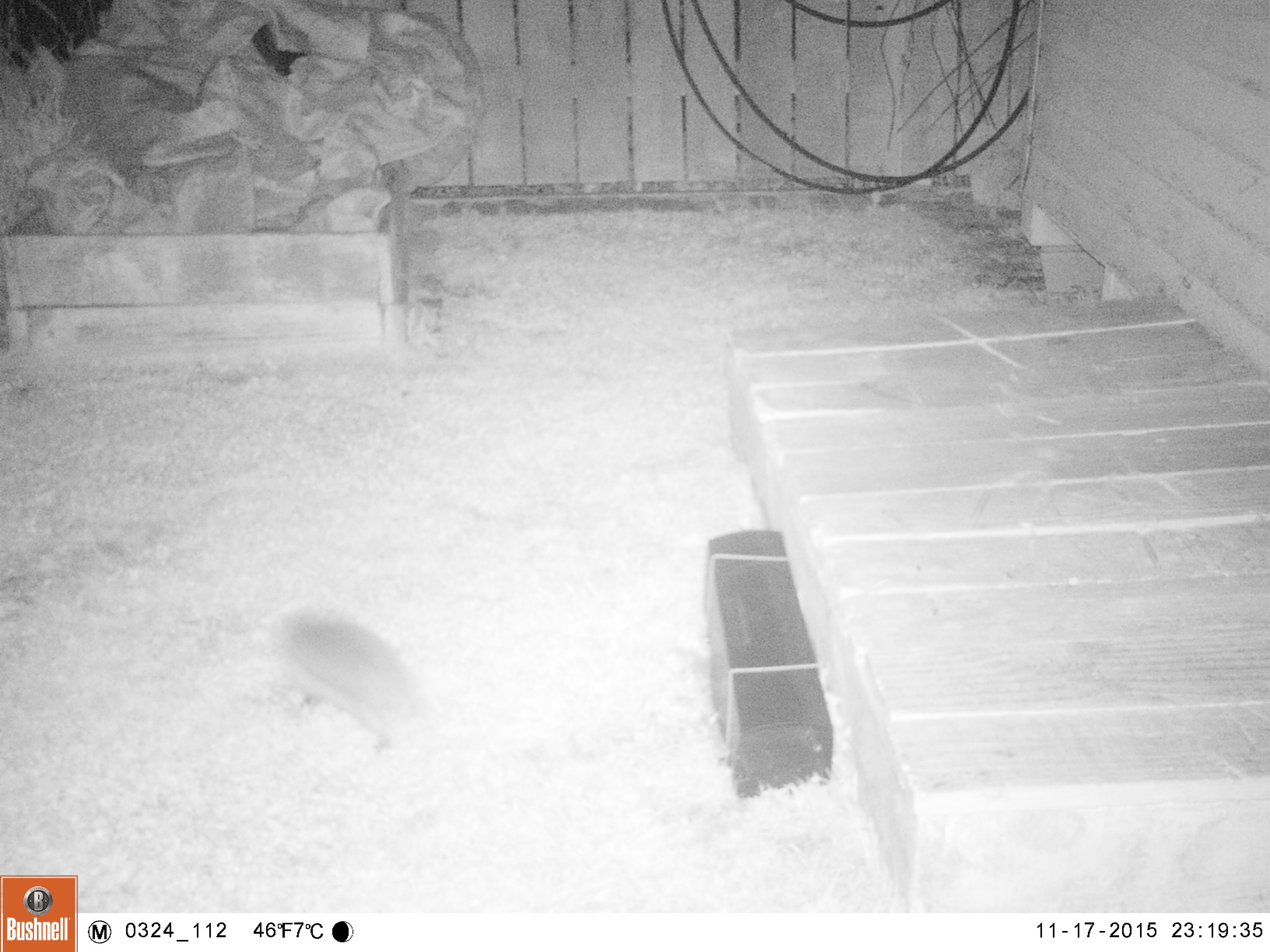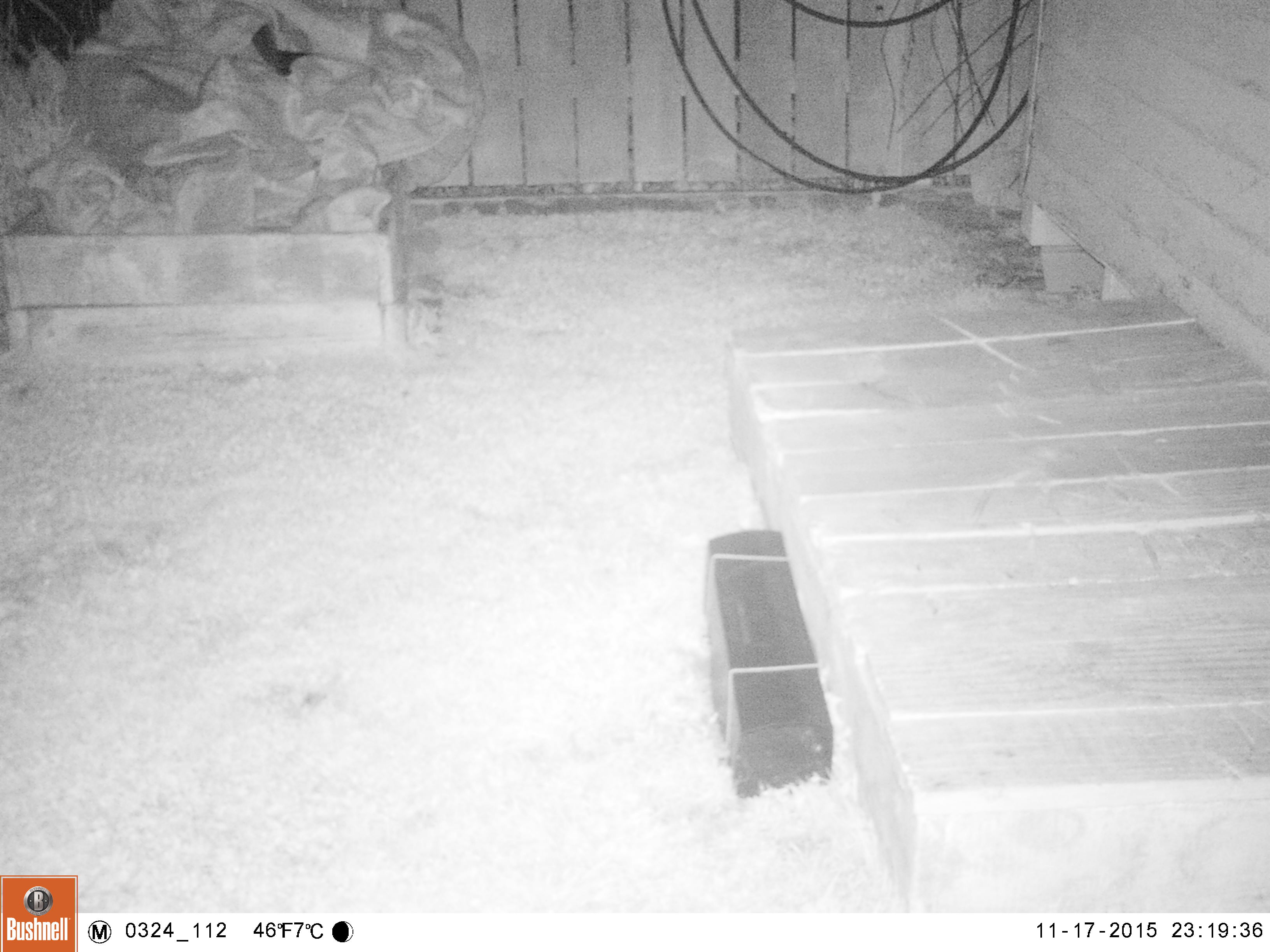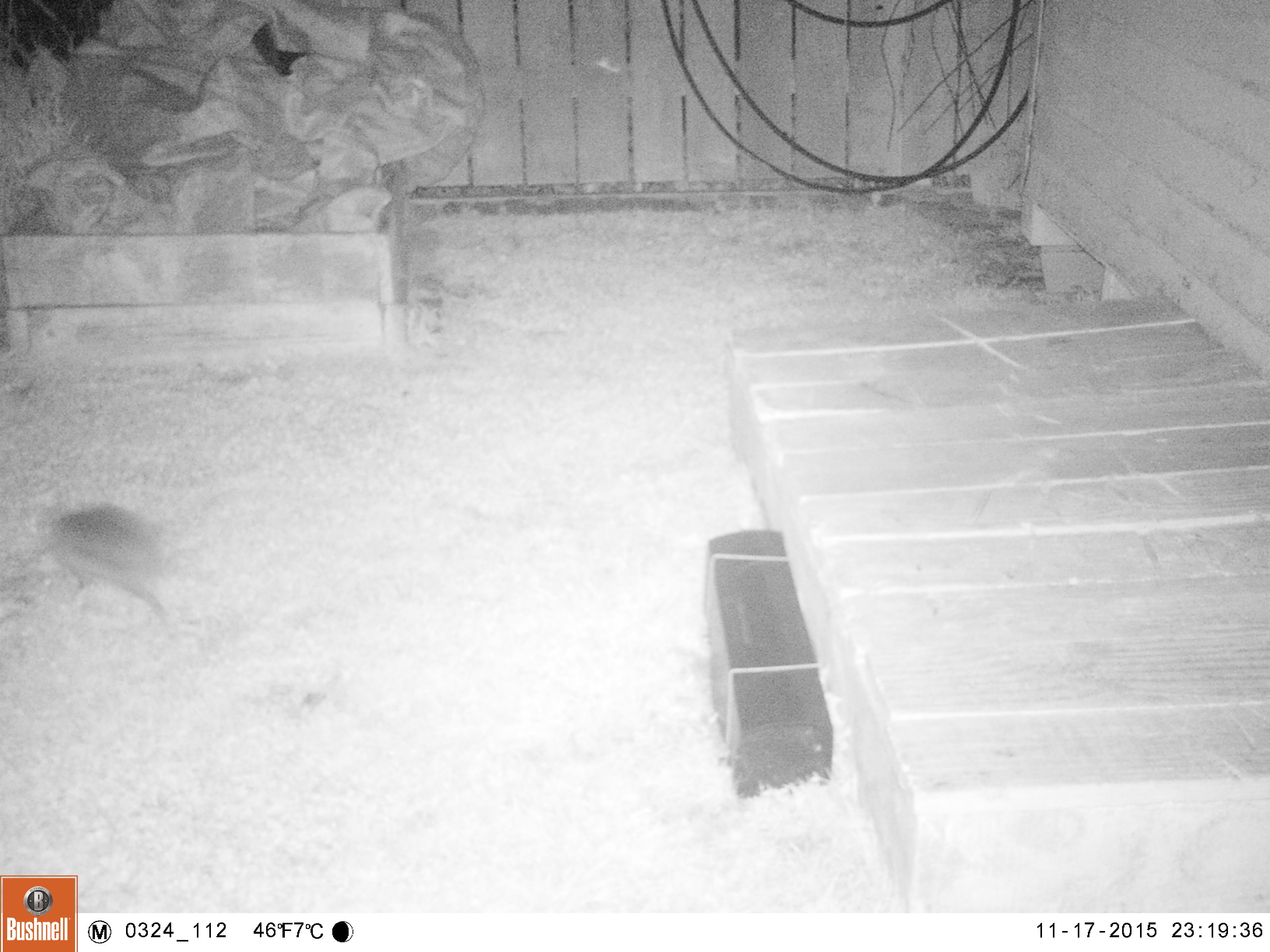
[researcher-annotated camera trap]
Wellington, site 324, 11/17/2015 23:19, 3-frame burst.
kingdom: Animalia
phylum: Chordata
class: Mammalia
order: Eulipotyphla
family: Erinaceidae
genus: Erinaceus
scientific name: Erinaceus europaeus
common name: hedgehog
Hedgehog (Erinaceus europaeus).